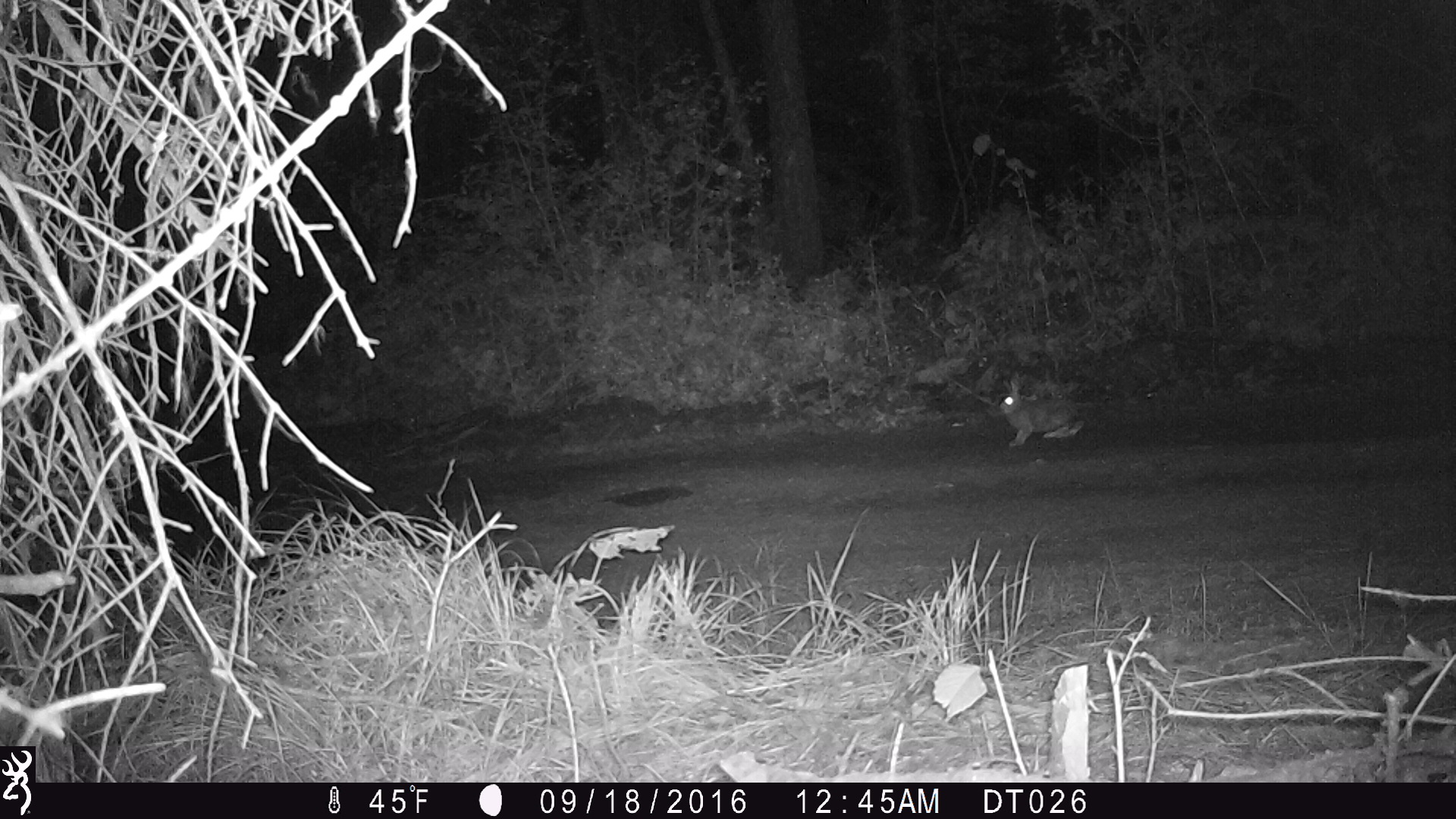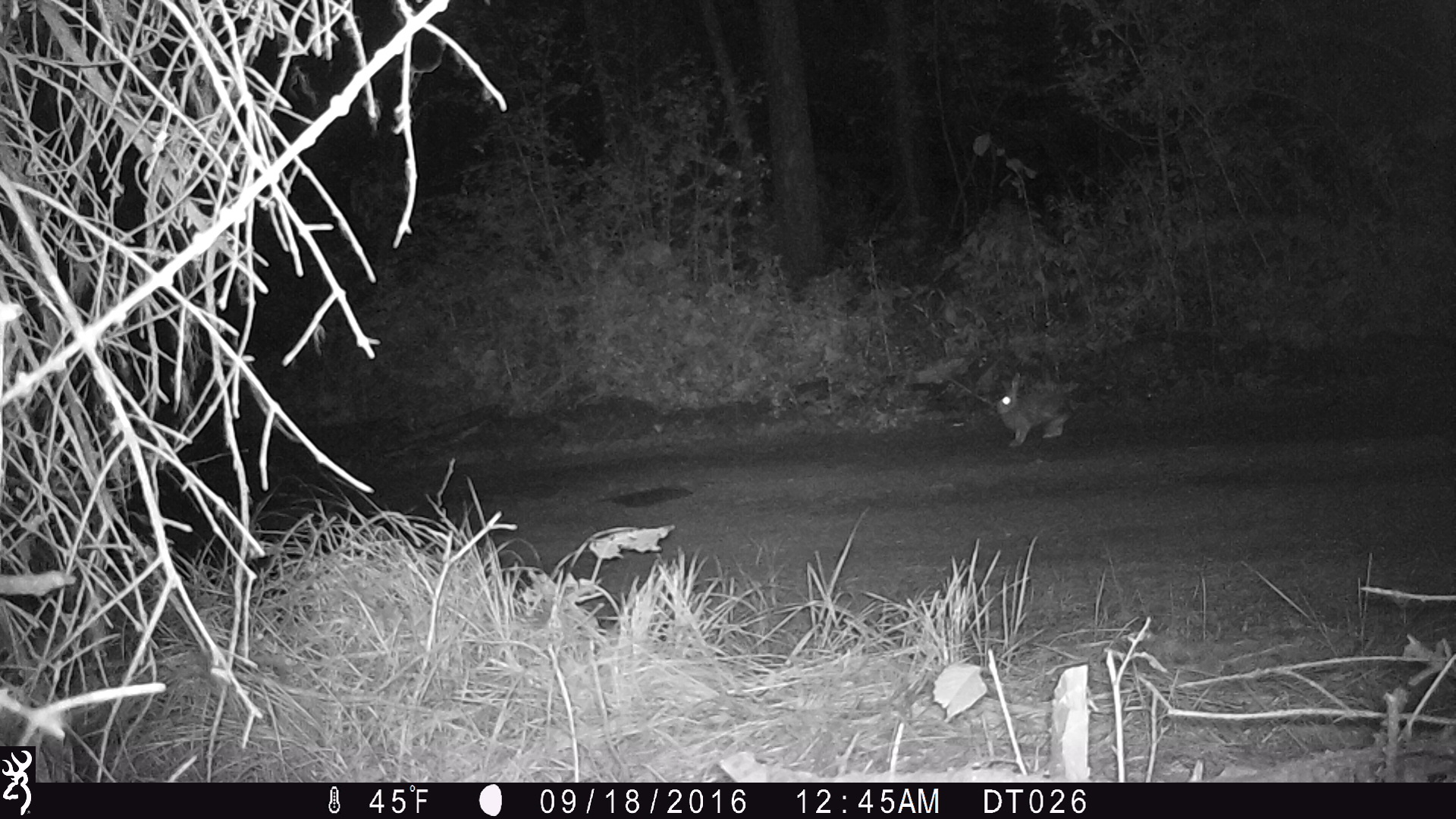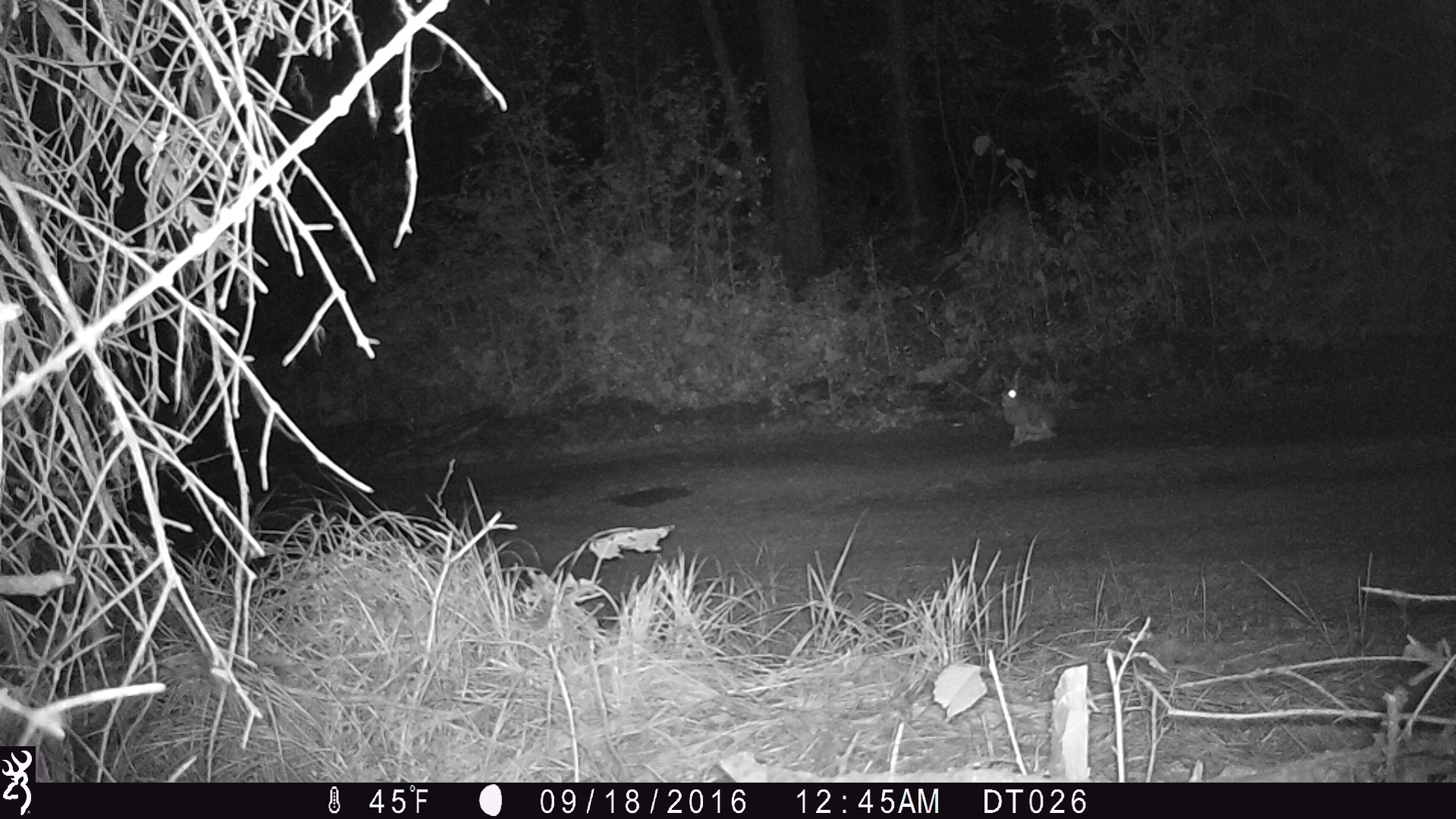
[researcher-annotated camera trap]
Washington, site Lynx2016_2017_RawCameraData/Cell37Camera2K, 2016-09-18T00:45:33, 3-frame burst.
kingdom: Animalia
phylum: Chordata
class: Mammalia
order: Lagomorpha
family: Leporidae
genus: Lepus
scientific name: Lepus americanus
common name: snowshoe hare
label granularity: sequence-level